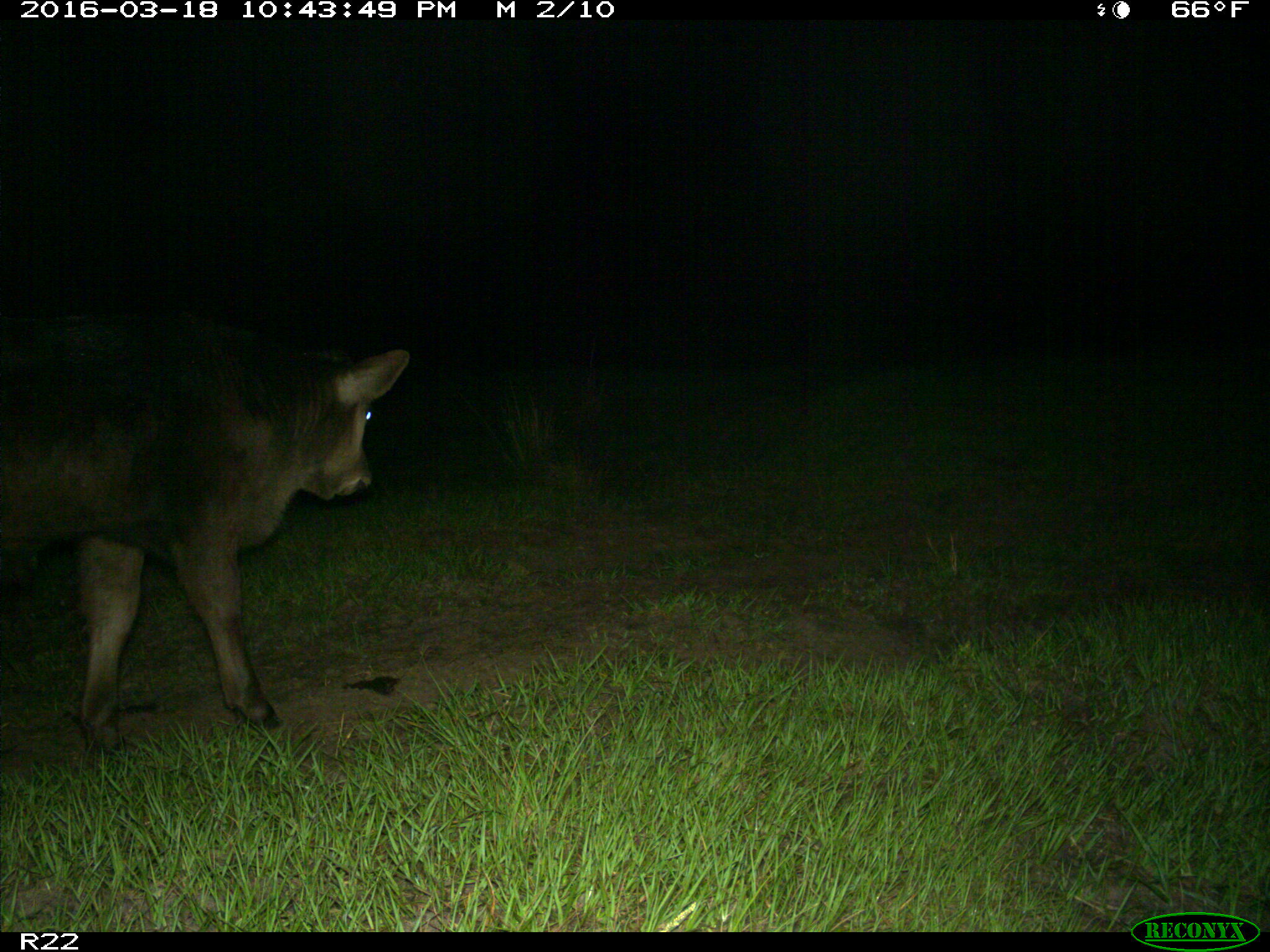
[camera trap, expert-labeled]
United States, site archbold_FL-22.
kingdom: Animalia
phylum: Chordata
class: Mammalia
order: Artiodactyla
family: Bovidae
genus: Bos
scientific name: Bos taurus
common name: domestic cow